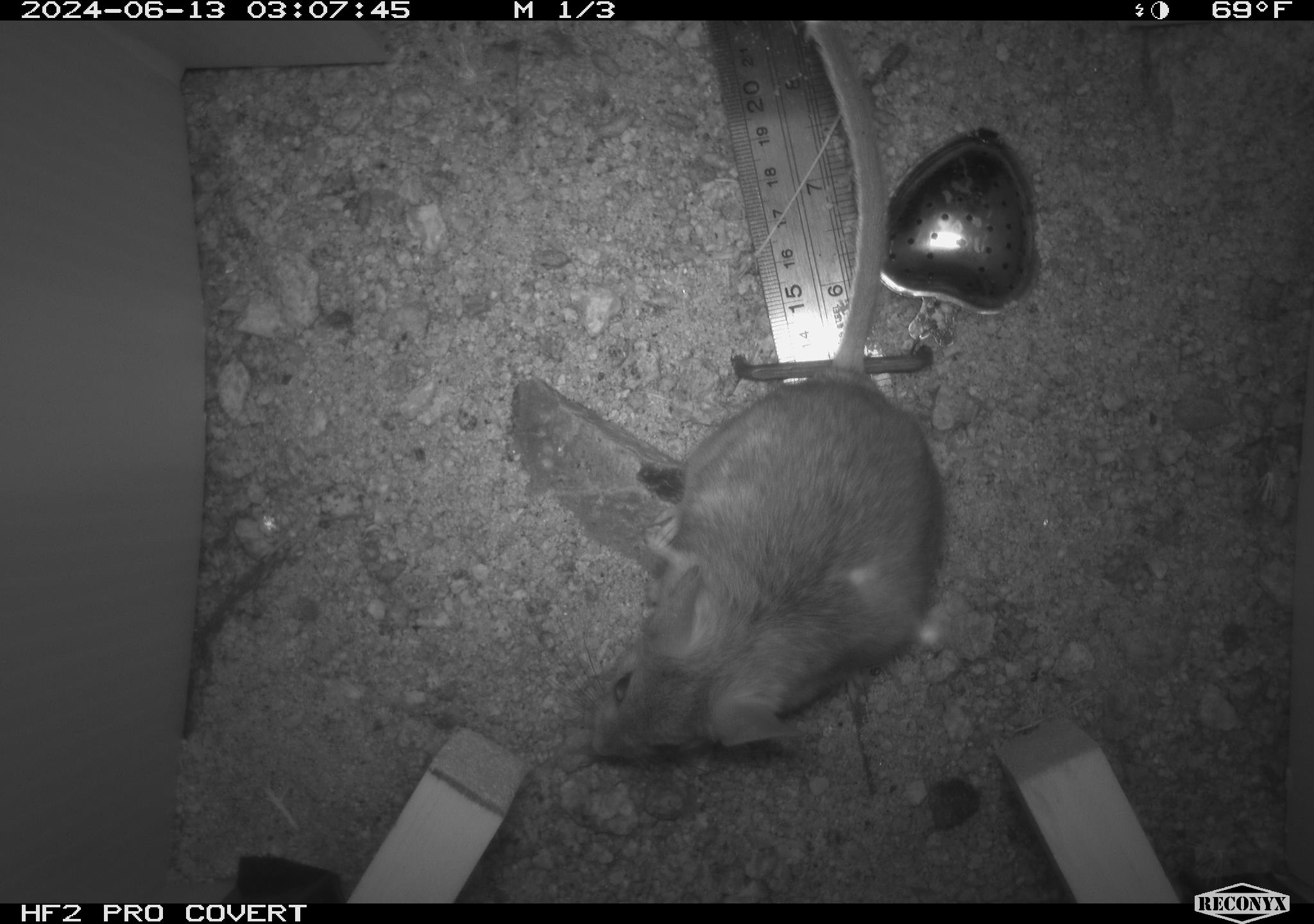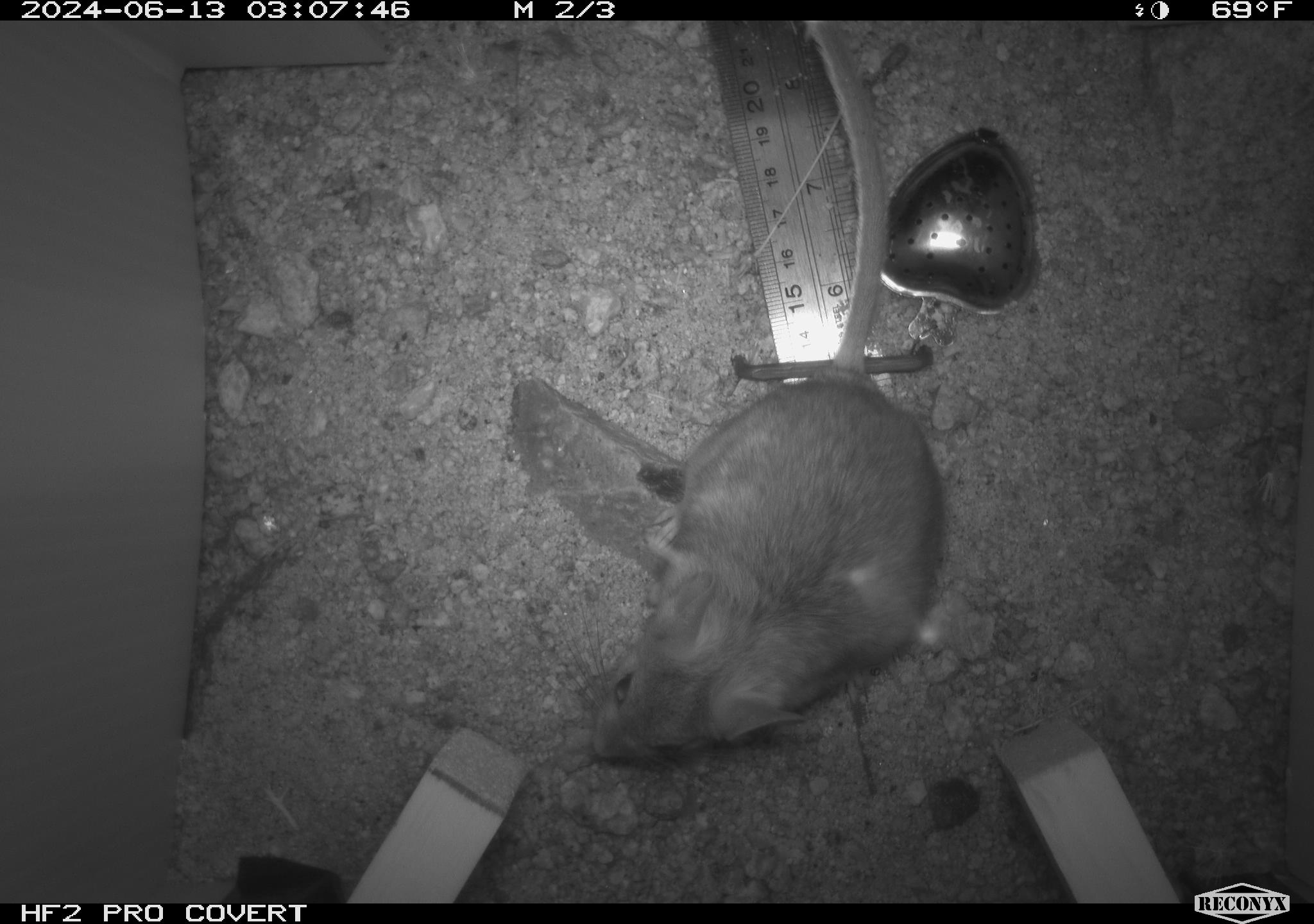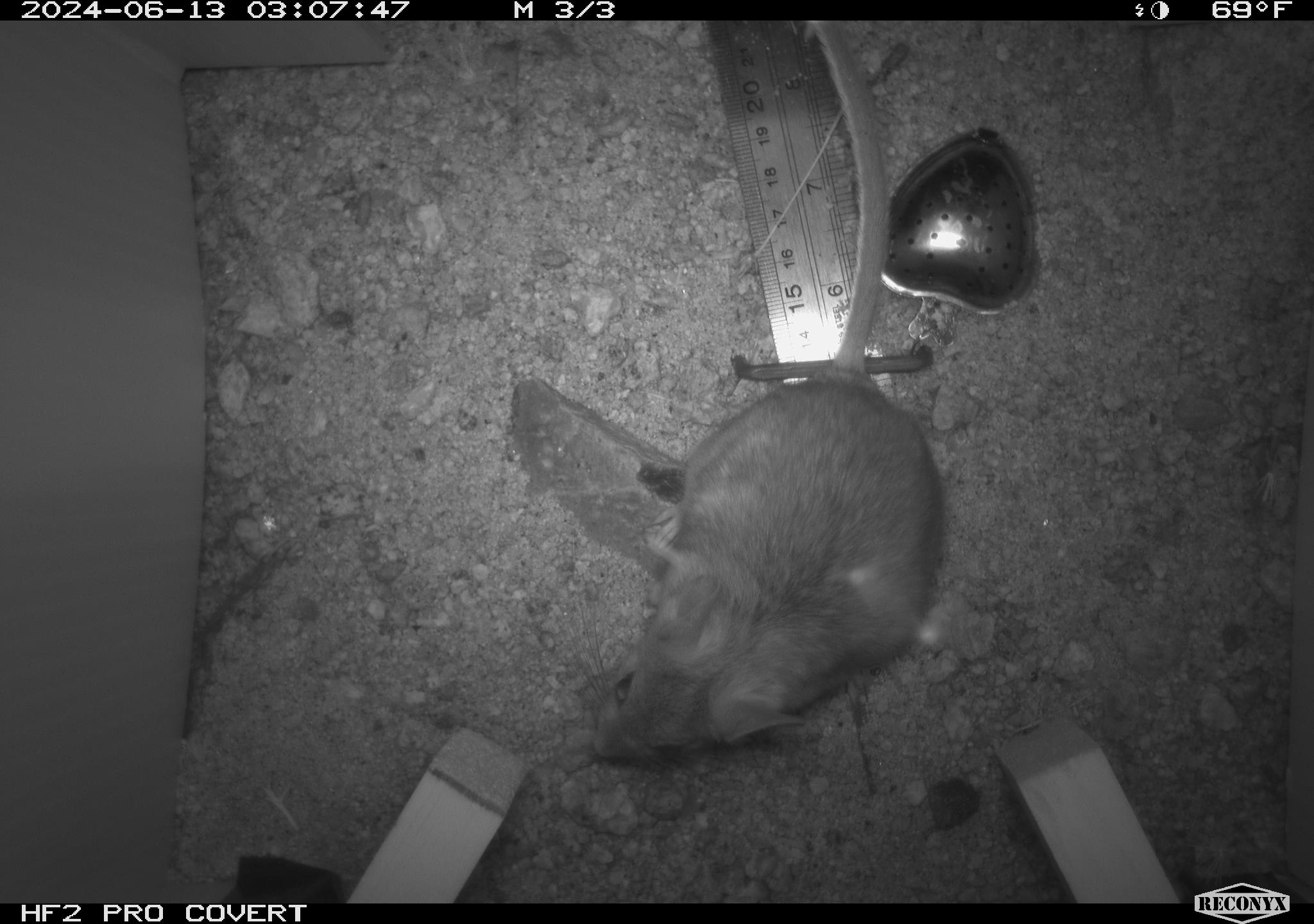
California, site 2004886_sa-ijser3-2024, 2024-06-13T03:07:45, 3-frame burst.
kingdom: Animalia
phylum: Chordata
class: Mammalia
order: Rodentia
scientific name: Rodentia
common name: woodrat or rat or mouse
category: woodrat or rat or mouse species